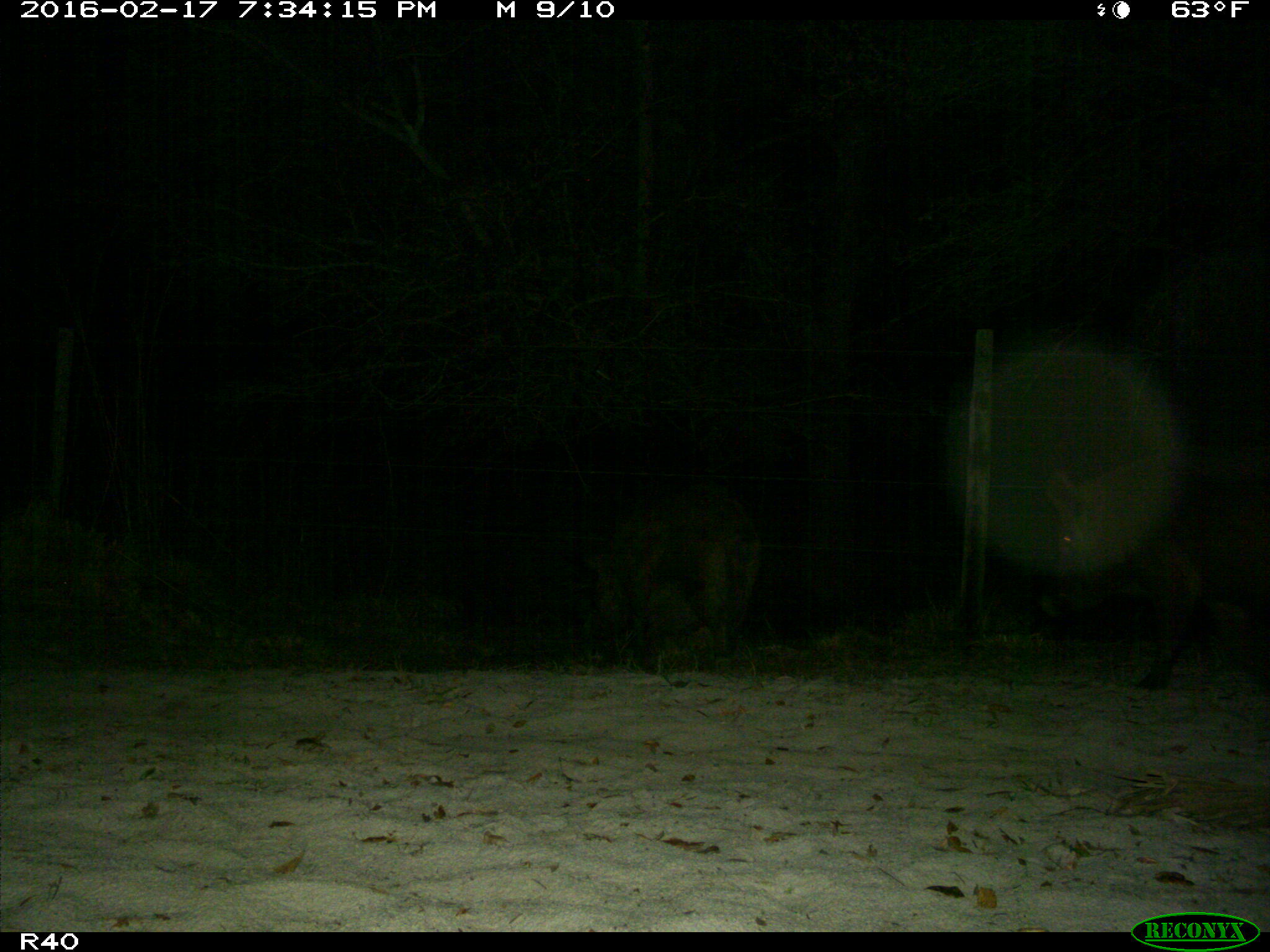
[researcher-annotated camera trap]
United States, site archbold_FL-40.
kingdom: Animalia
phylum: Chordata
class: Mammalia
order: Artiodactyla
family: Suidae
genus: Sus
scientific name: Sus scrofa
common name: wild boar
Sus scrofa (wild boar).